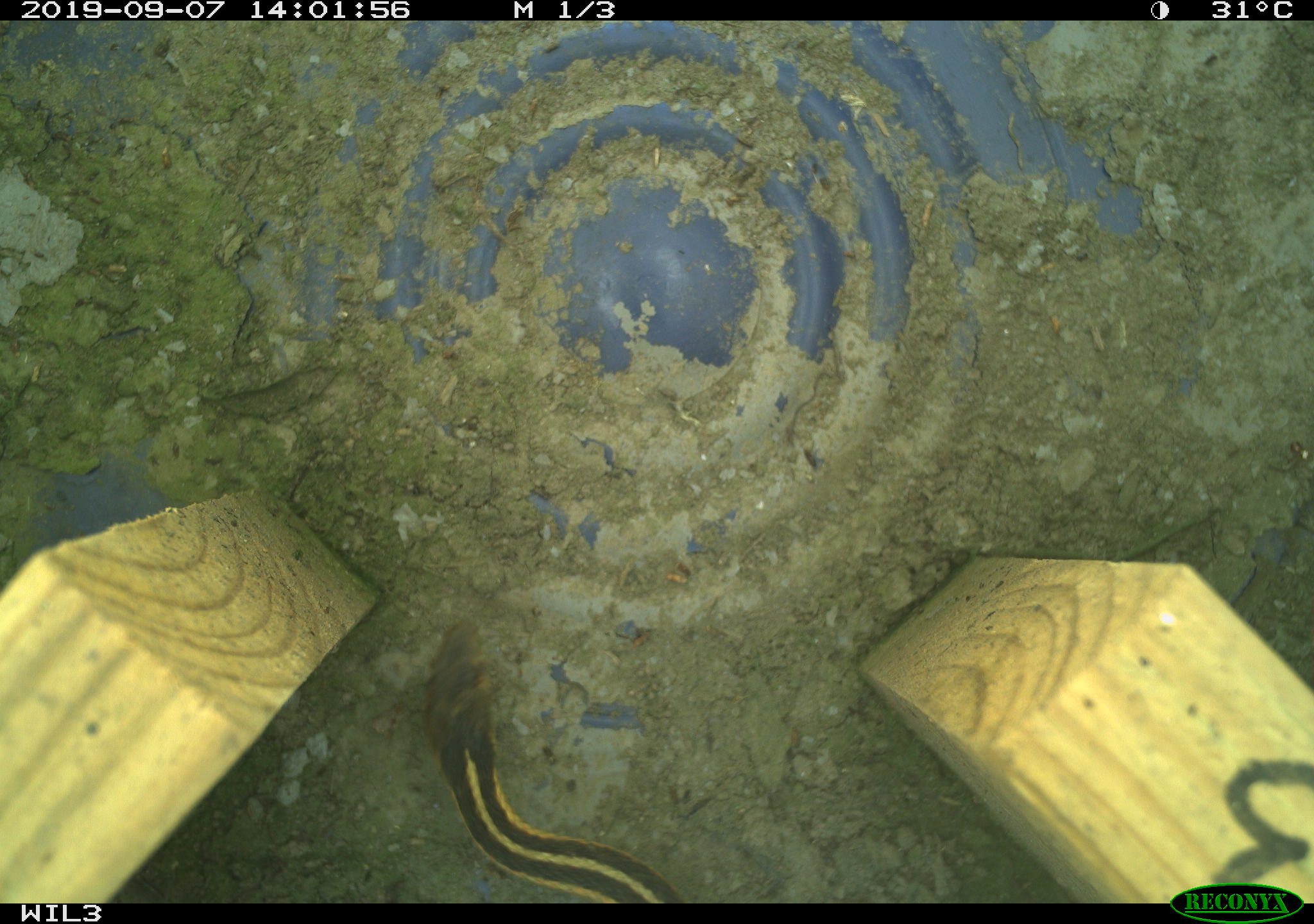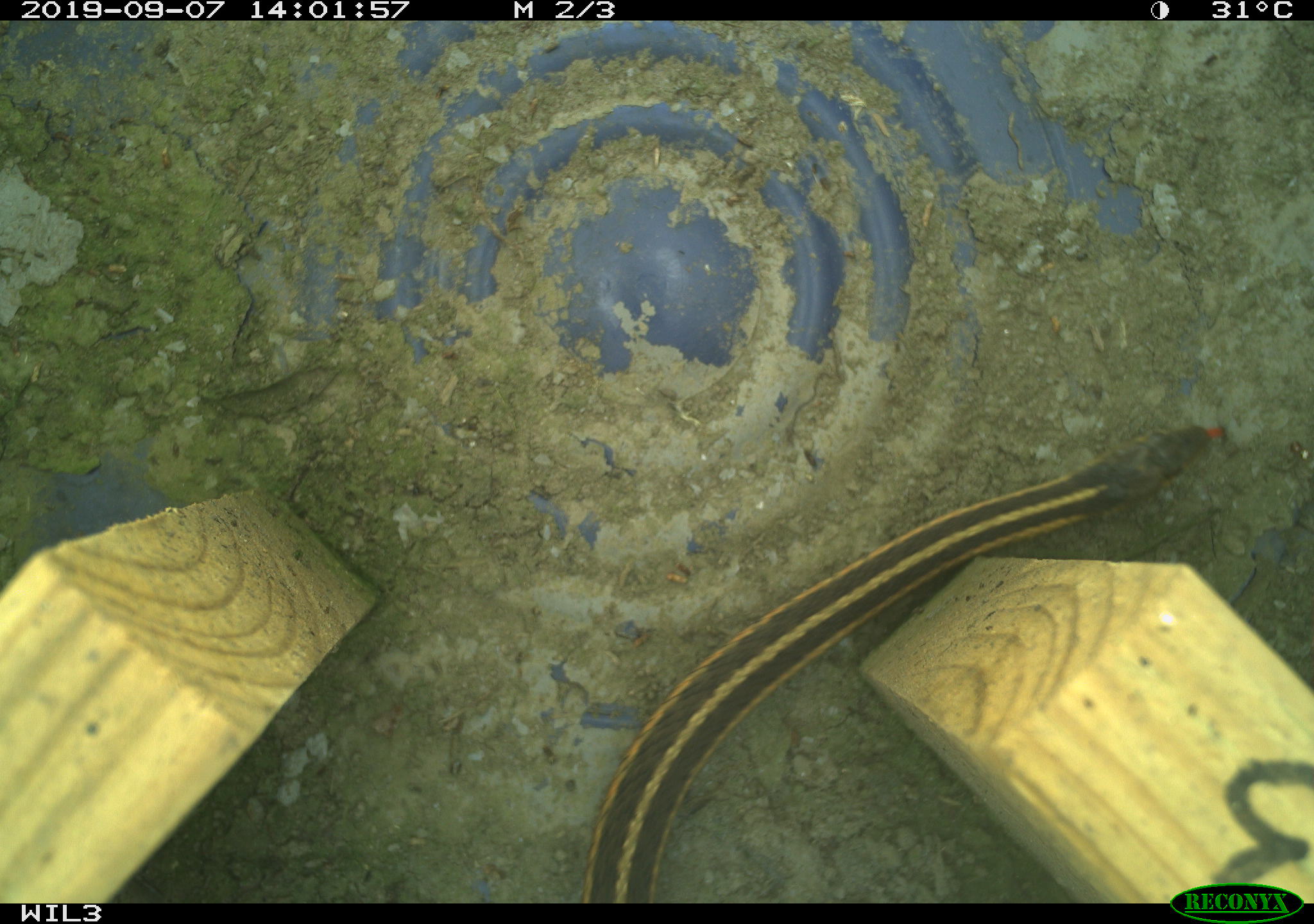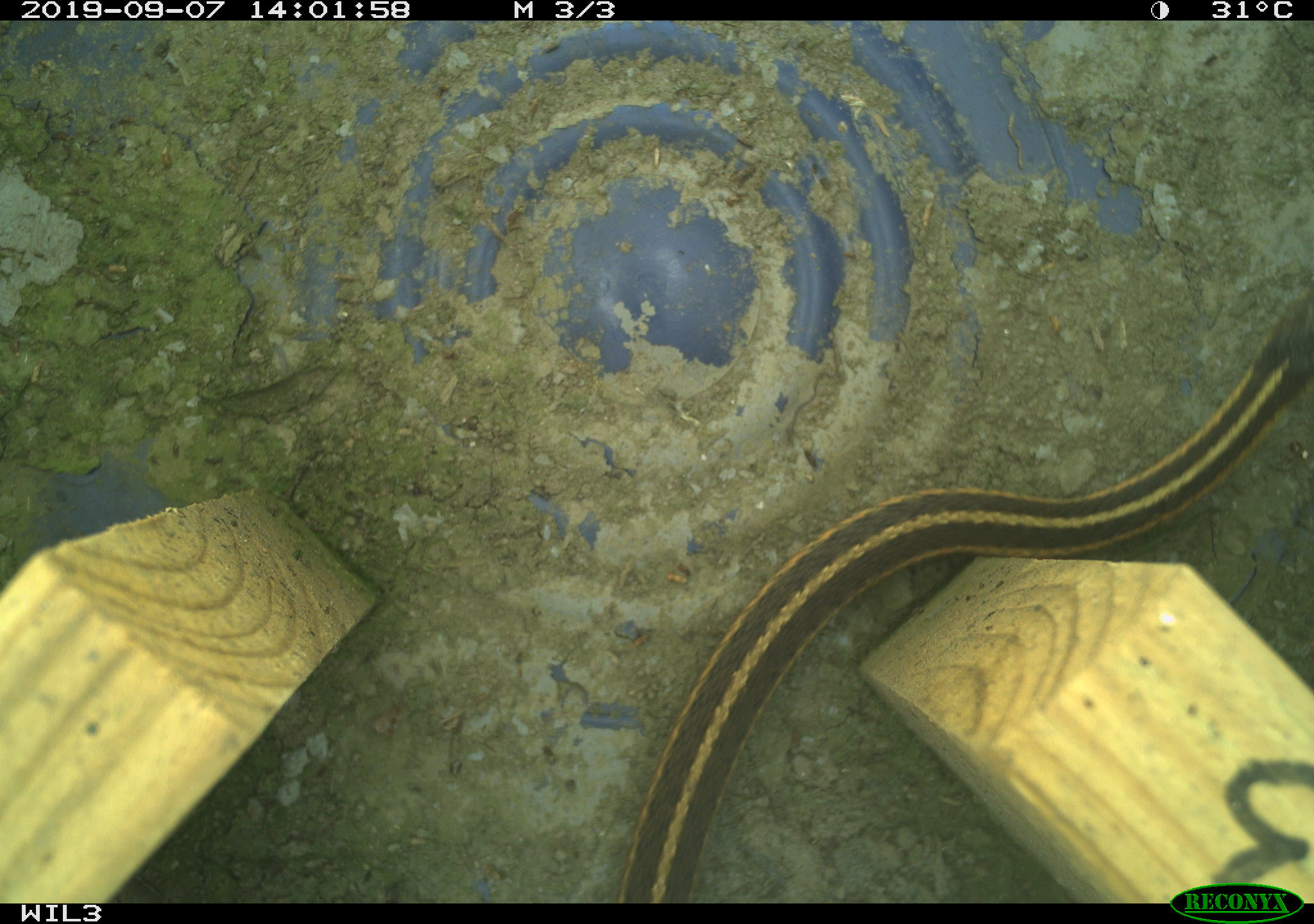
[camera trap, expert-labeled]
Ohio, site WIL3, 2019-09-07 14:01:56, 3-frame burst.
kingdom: Animalia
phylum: Chordata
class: Reptilia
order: Squamata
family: Colubridae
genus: Thamnophis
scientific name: Thamnophis sirtalis sirtalis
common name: eastern gartersnake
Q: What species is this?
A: Eastern gartersnake (Thamnophis sirtalis sirtalis).